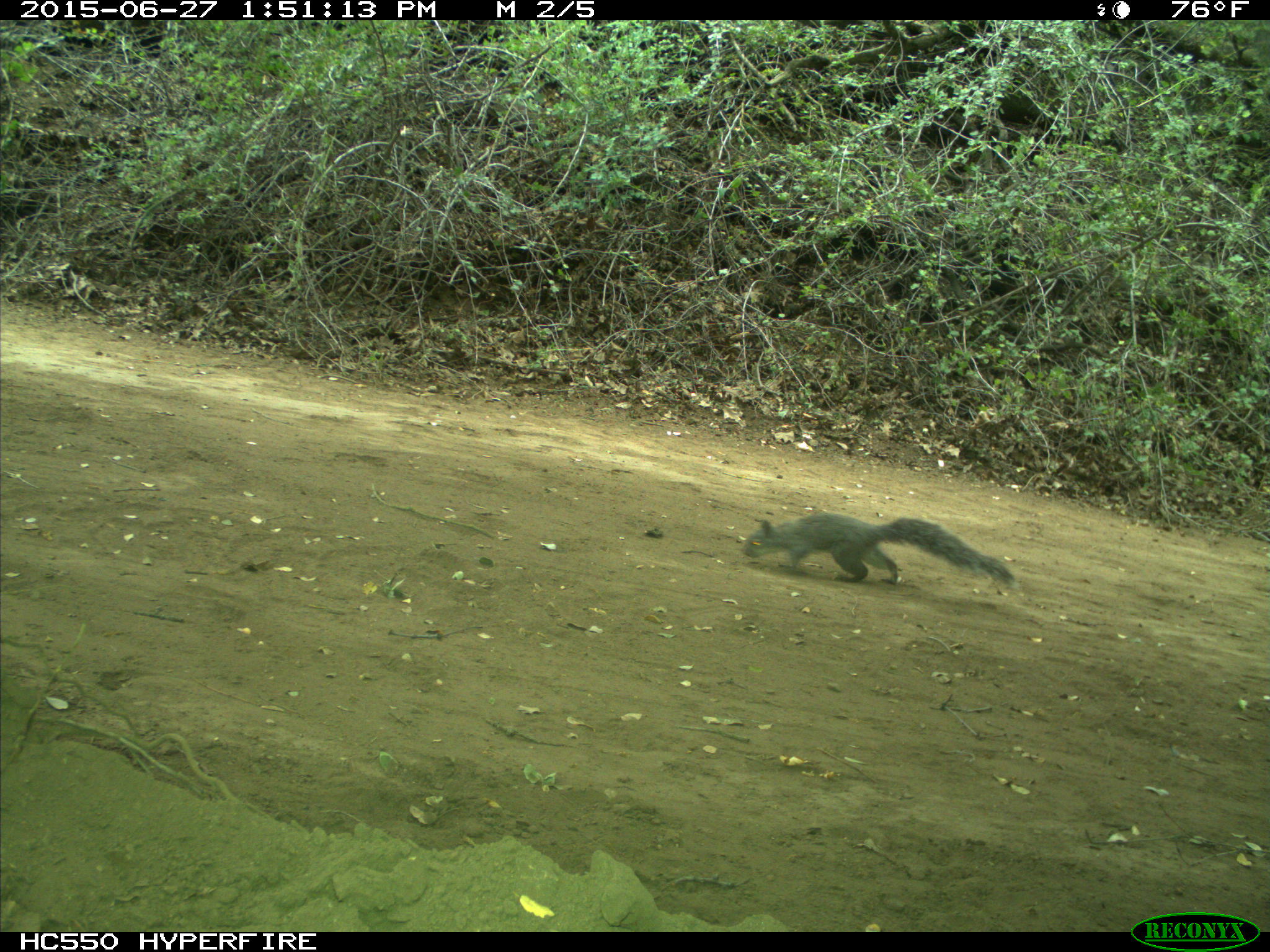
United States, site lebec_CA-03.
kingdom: Animalia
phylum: Chordata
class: Mammalia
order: Rodentia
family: Sciuridae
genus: Sciurus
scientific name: Sciurus carolinensis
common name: eastern gray squirrel